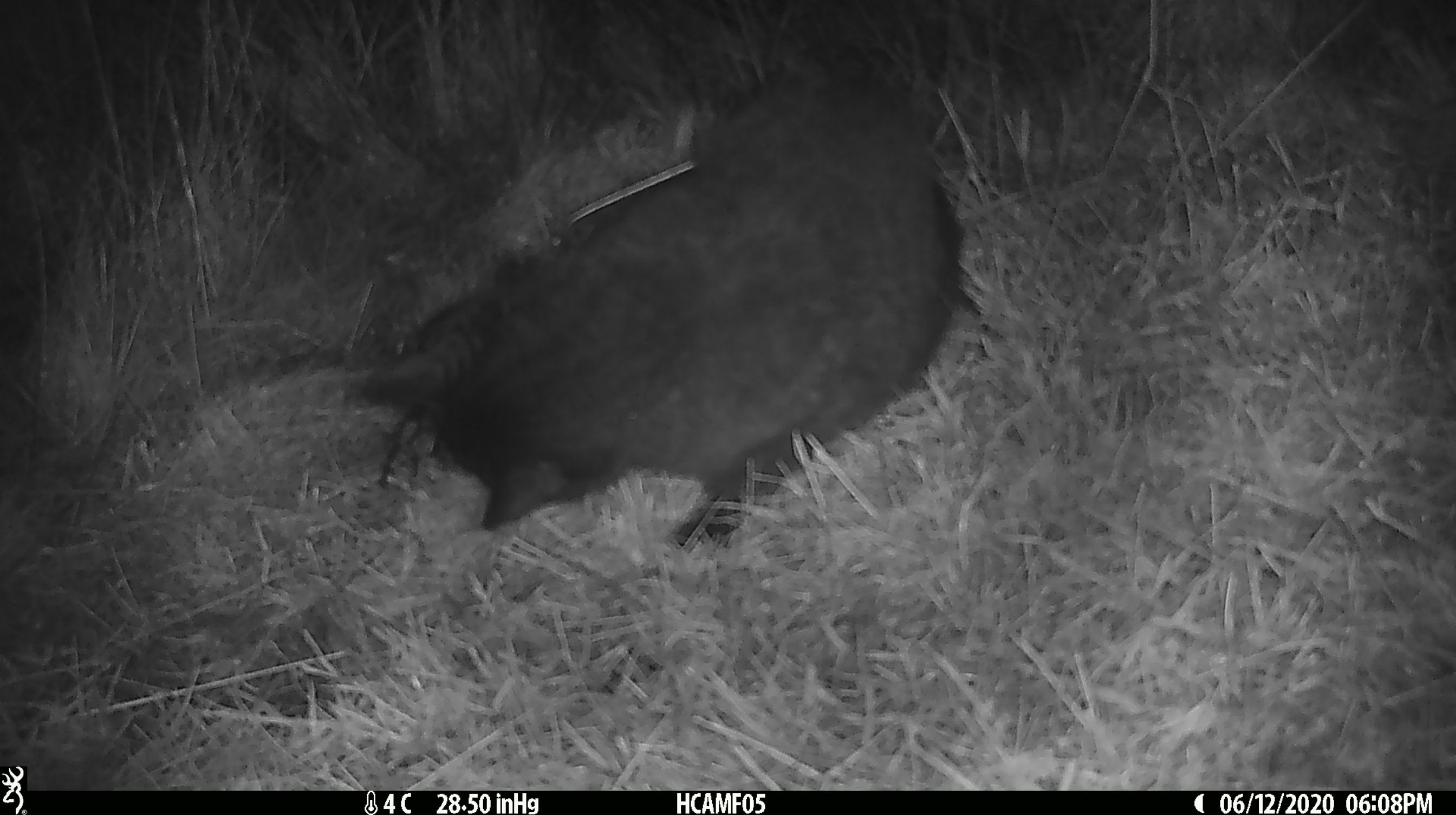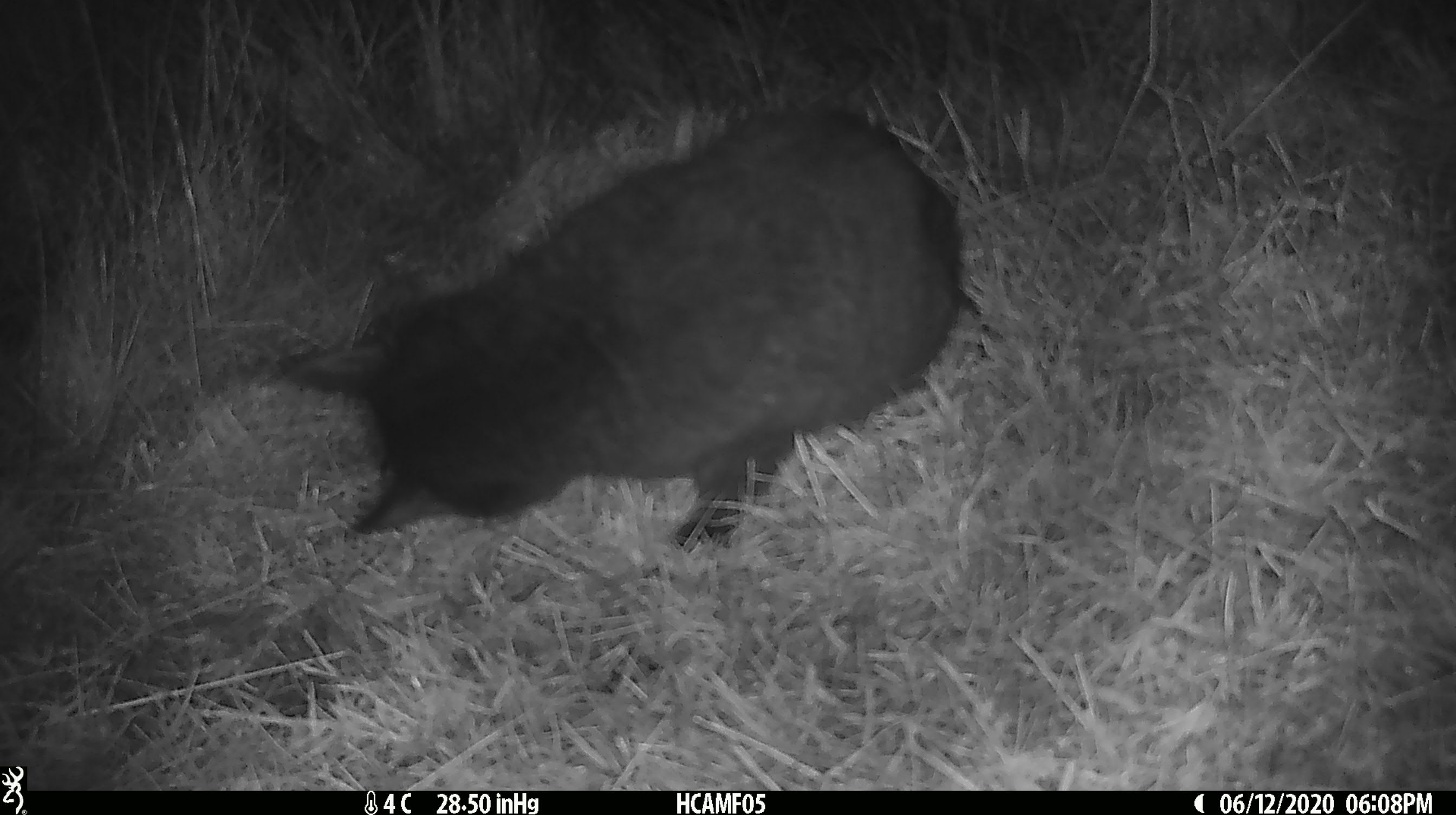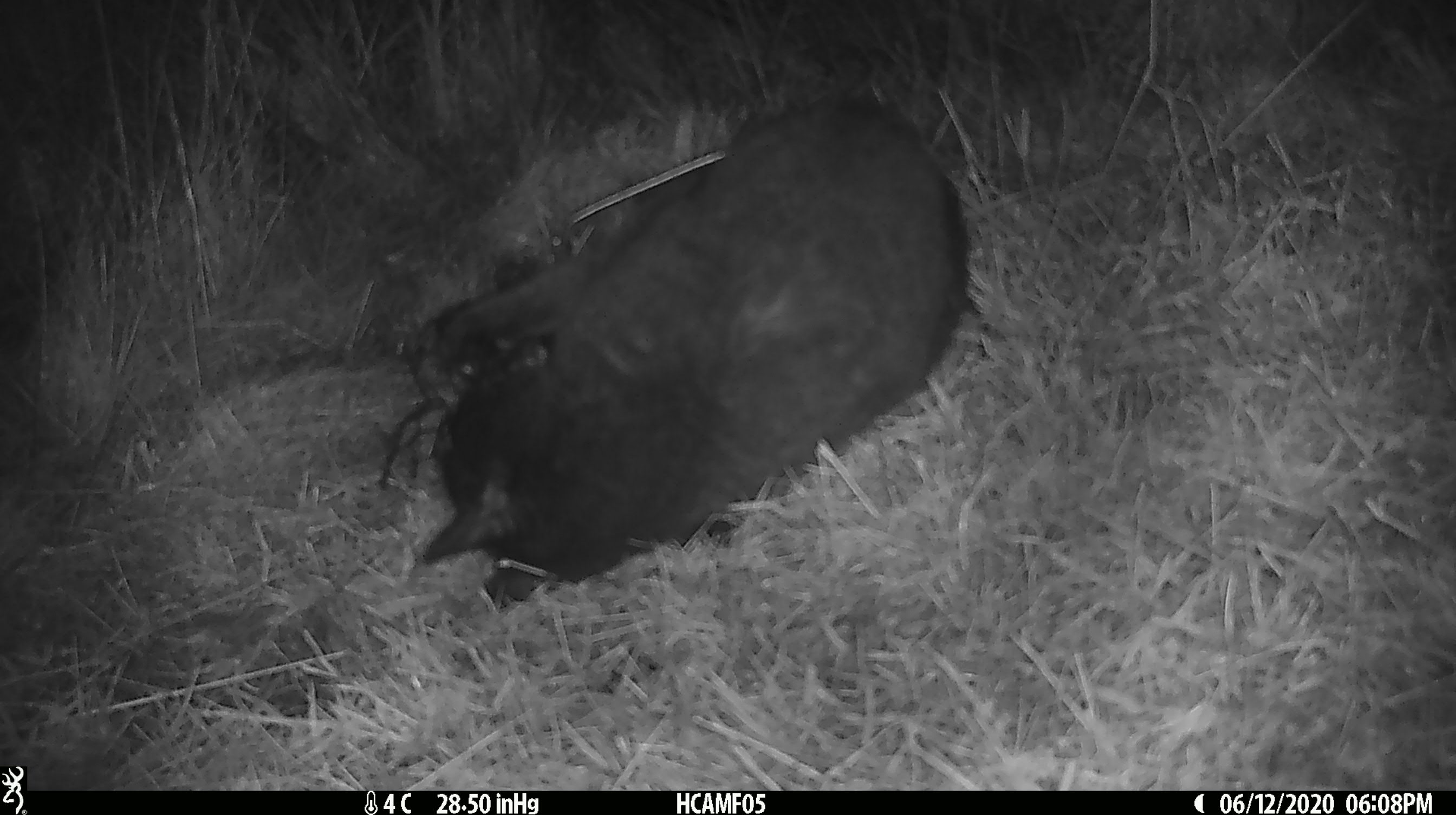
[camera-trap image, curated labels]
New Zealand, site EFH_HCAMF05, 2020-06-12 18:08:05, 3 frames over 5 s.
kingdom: Animalia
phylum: Chordata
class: Mammalia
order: Carnivora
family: Felidae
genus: Felis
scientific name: Felis catus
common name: domestic cat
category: cat